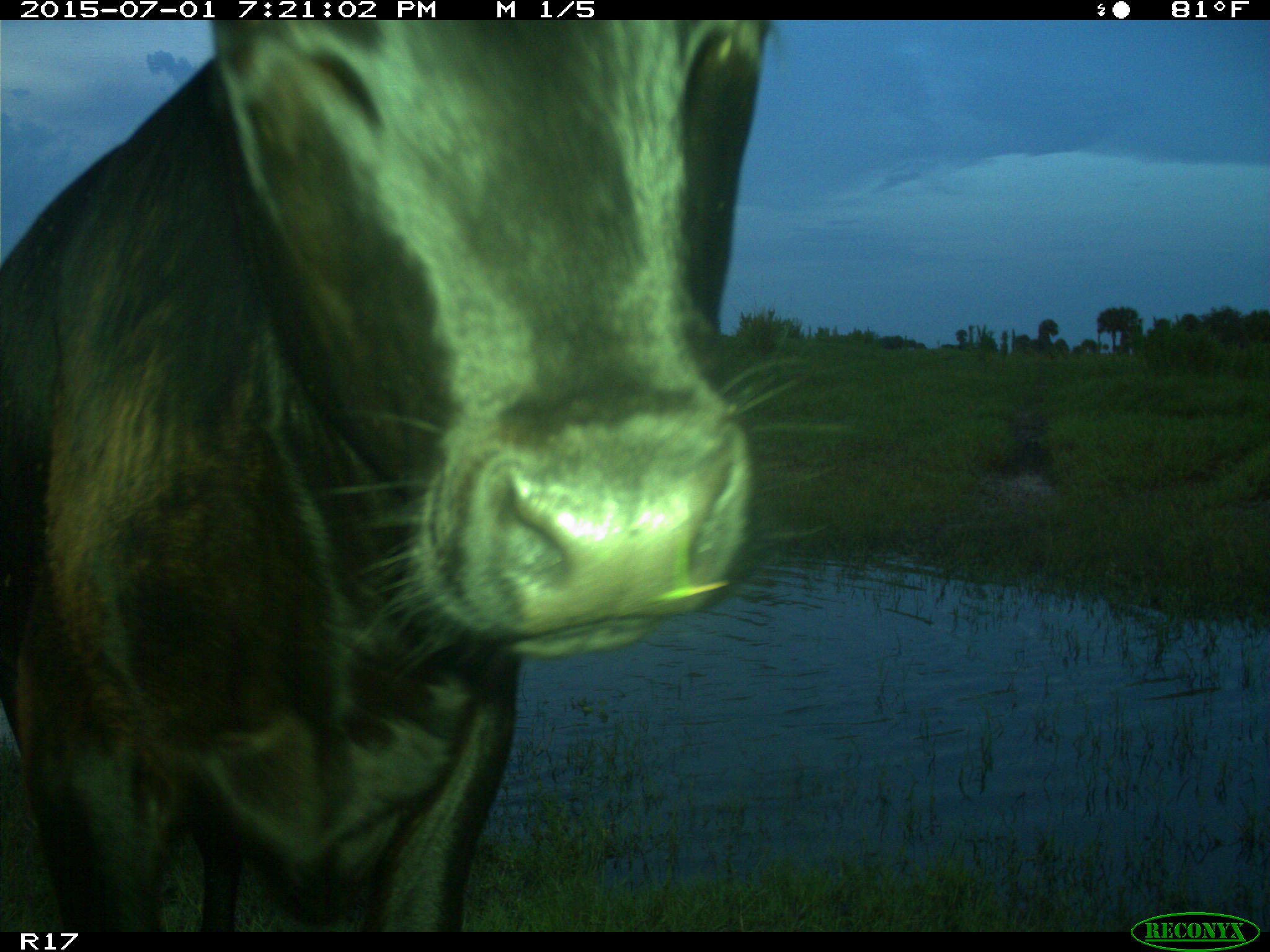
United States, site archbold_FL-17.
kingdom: Animalia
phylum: Chordata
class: Mammalia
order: Artiodactyla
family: Bovidae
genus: Bos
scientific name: Bos taurus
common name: domestic cow